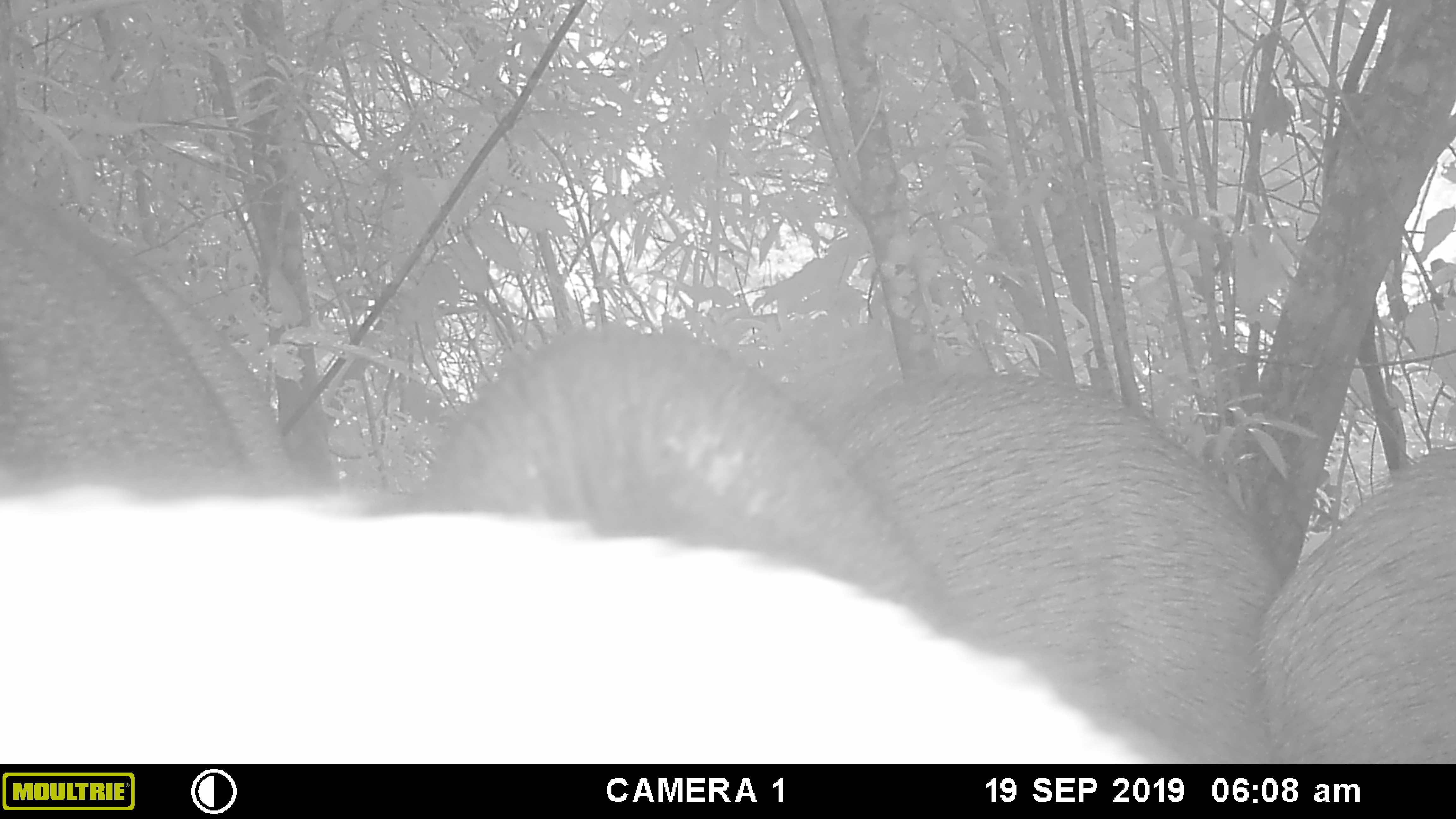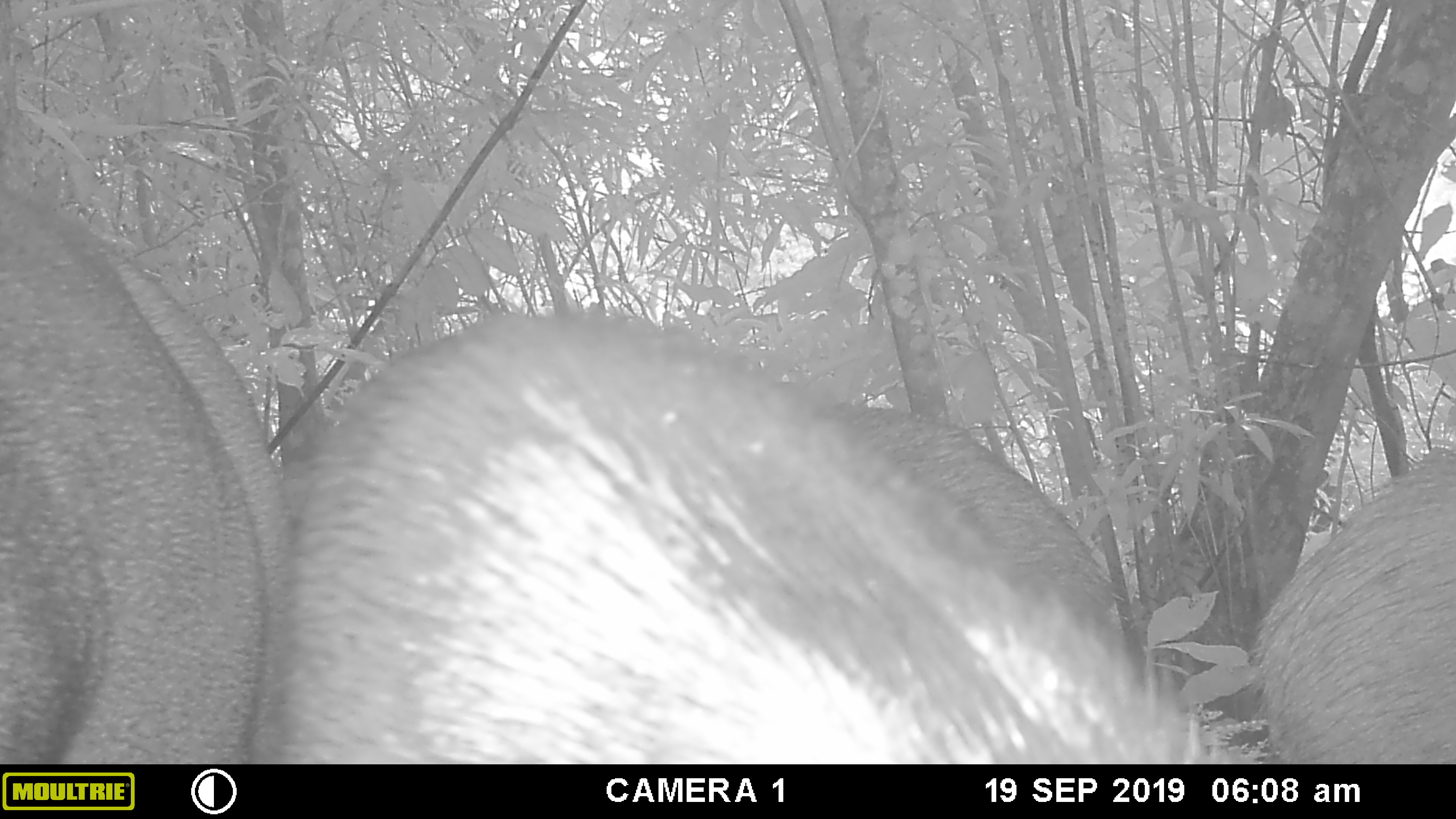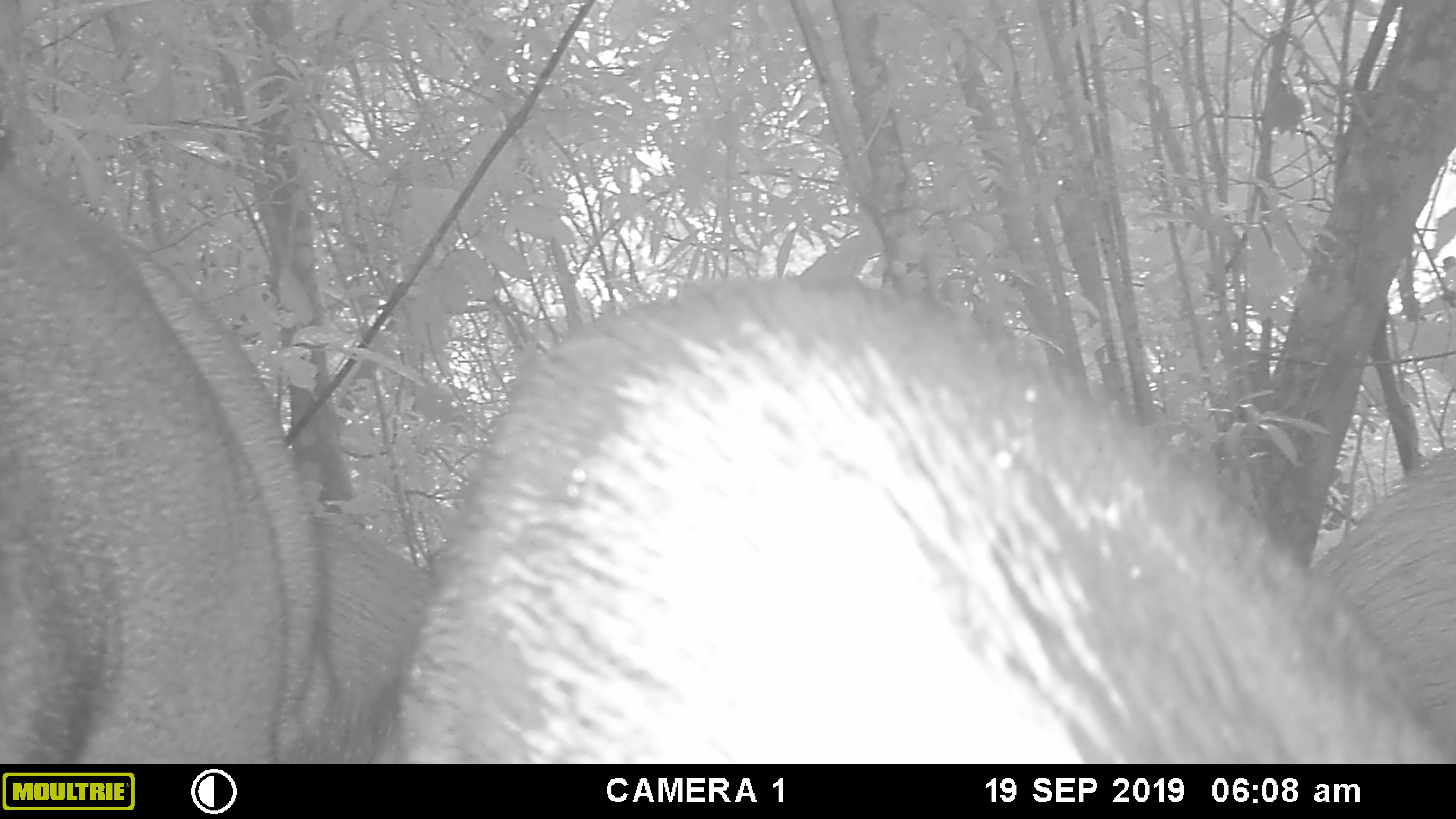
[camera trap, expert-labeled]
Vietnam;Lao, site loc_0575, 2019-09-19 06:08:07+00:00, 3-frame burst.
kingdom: Animalia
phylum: Chordata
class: Mammalia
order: Artiodactyla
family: Suidae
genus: Sus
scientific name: Sus scrofa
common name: eurasian wild pig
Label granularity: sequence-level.